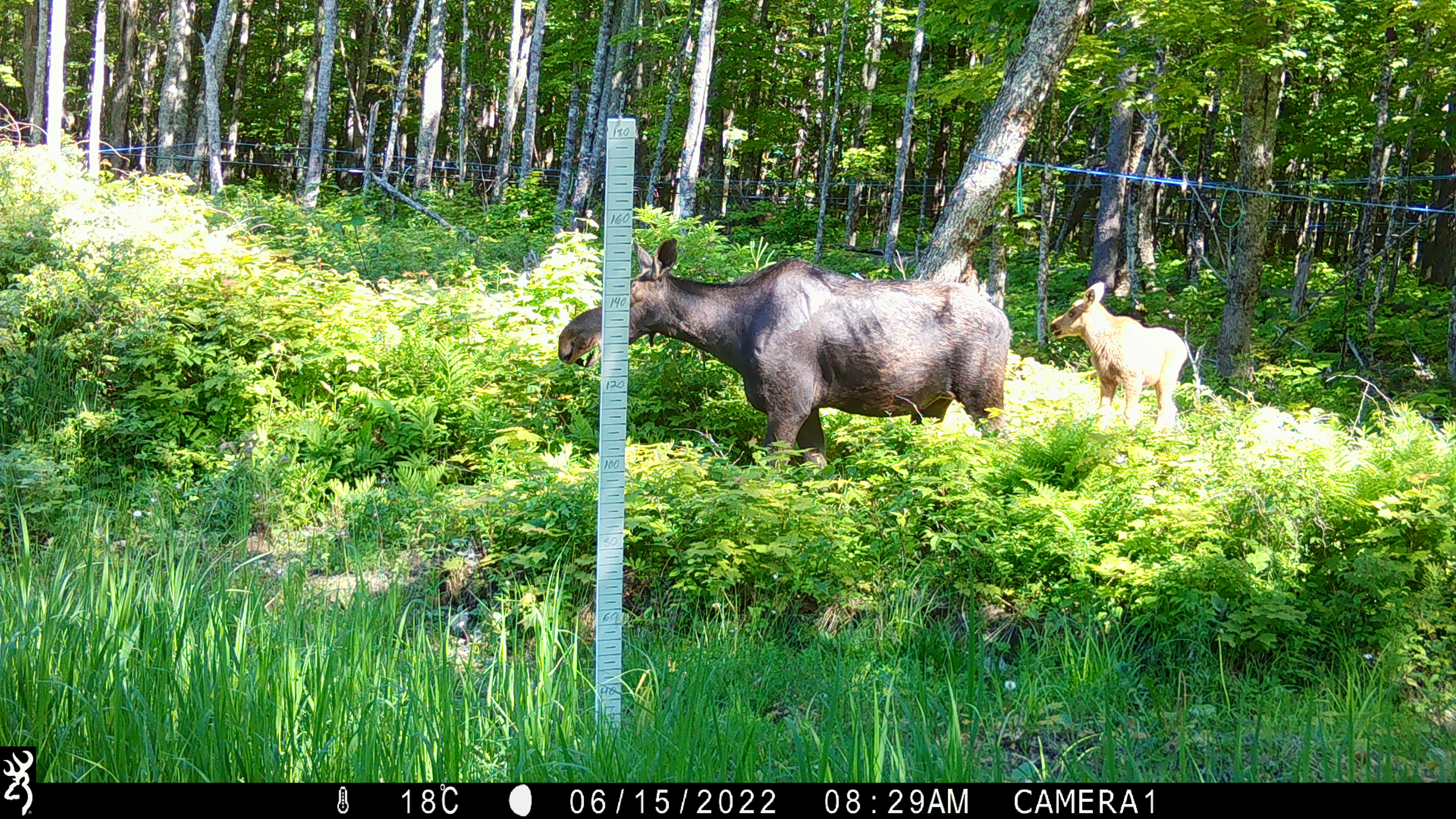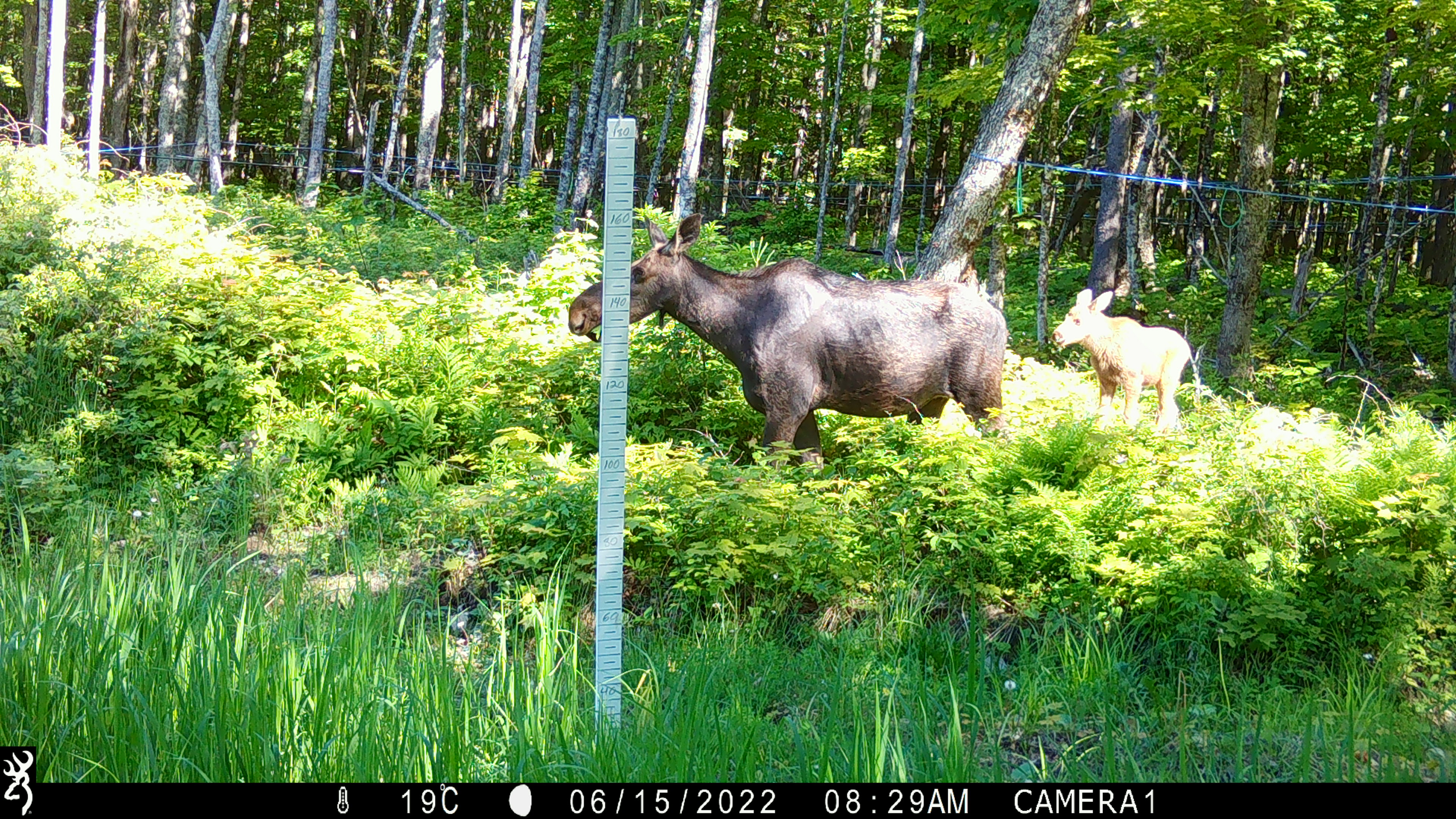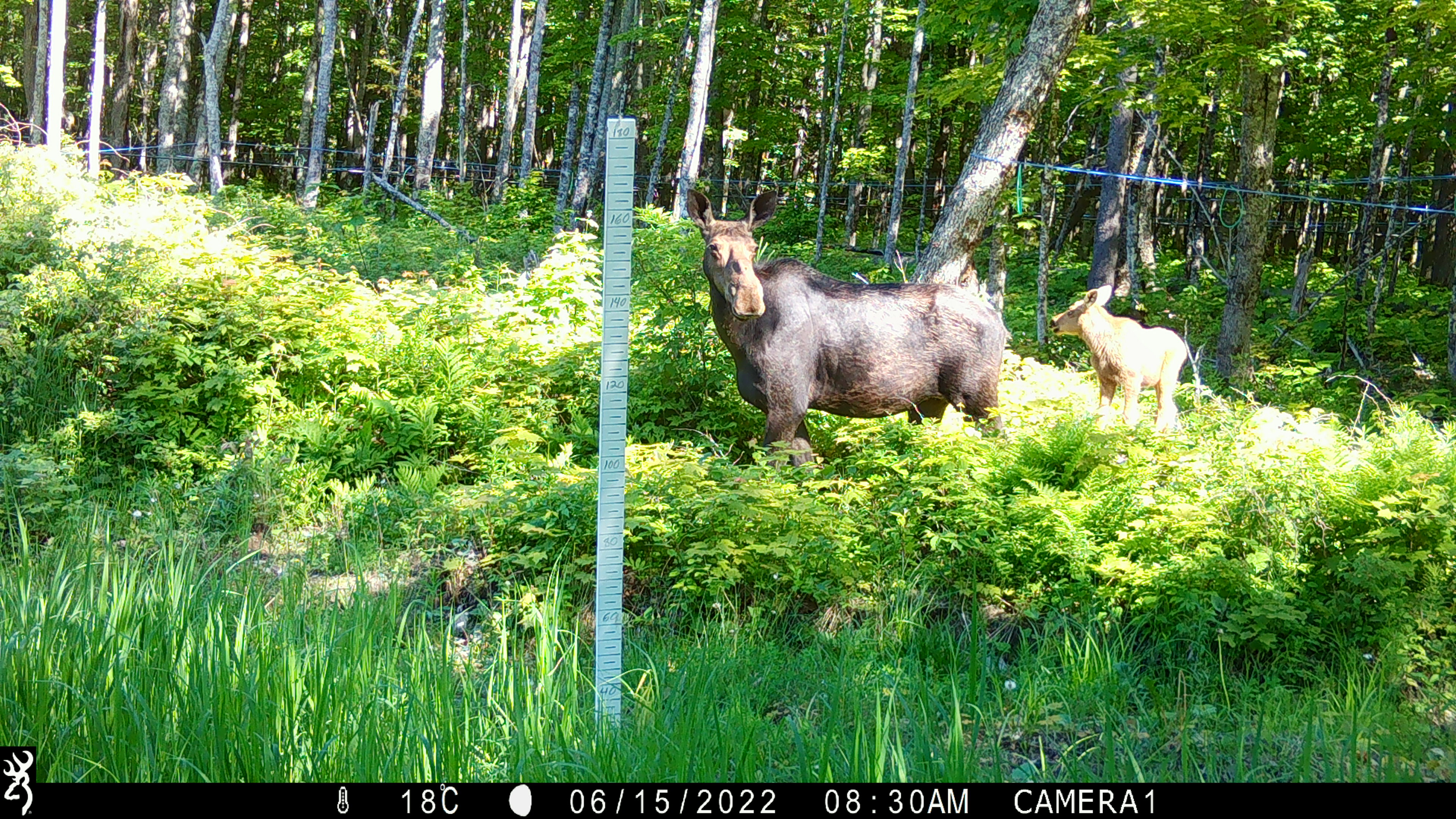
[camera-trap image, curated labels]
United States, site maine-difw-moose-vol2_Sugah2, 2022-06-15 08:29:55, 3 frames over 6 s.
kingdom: Animalia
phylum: Chordata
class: Mammalia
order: Artiodactyla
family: Cervidae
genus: Alces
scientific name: Alces alces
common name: moose